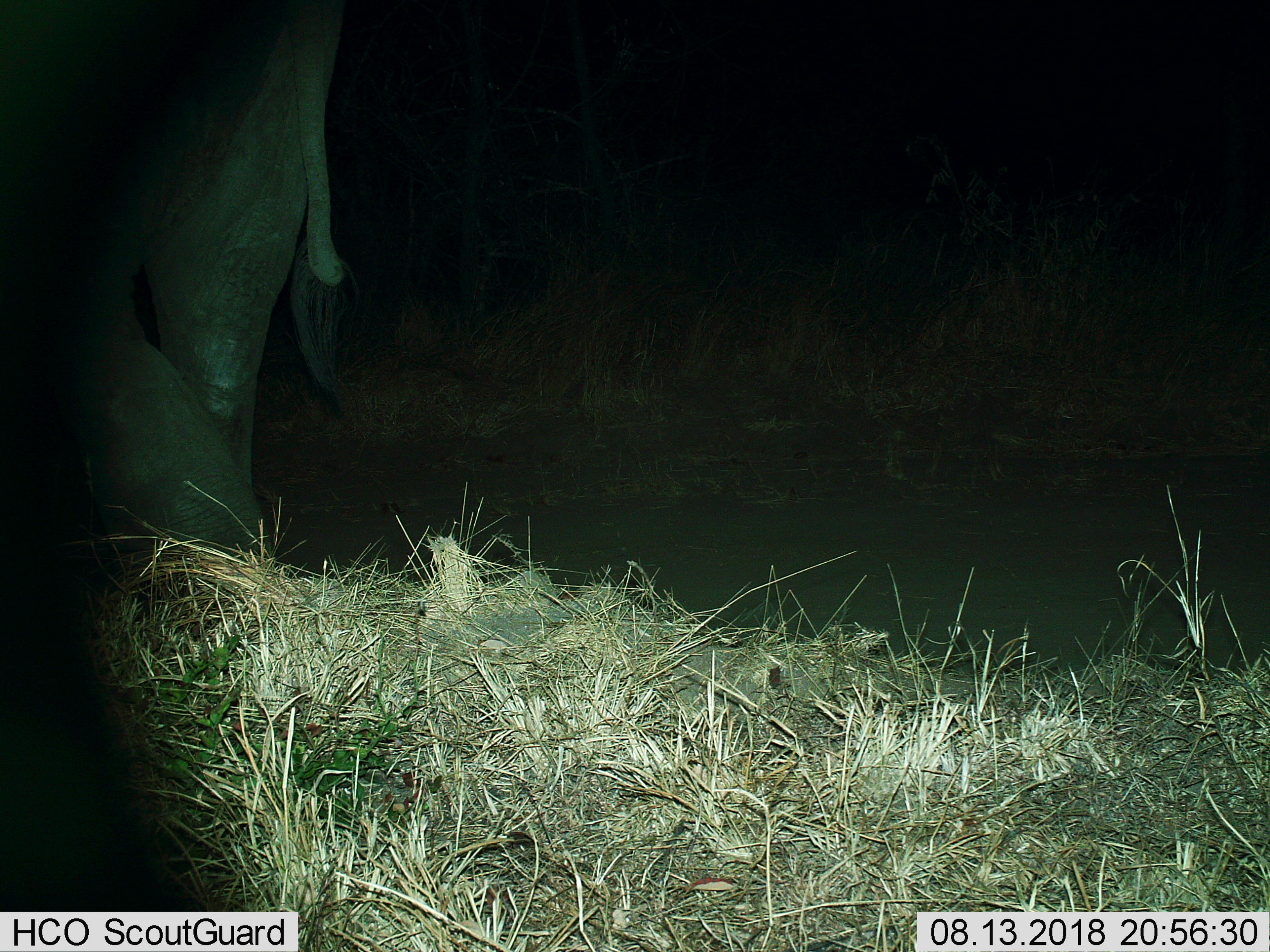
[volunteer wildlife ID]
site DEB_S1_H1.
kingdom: Animalia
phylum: Chordata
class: Mammalia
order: Proboscidea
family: Elephantidae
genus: Loxodonta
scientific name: Loxodonta africana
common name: african bush elephant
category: elephant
Elephant (african bush elephant) (Loxodonta africana), count 1. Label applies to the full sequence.